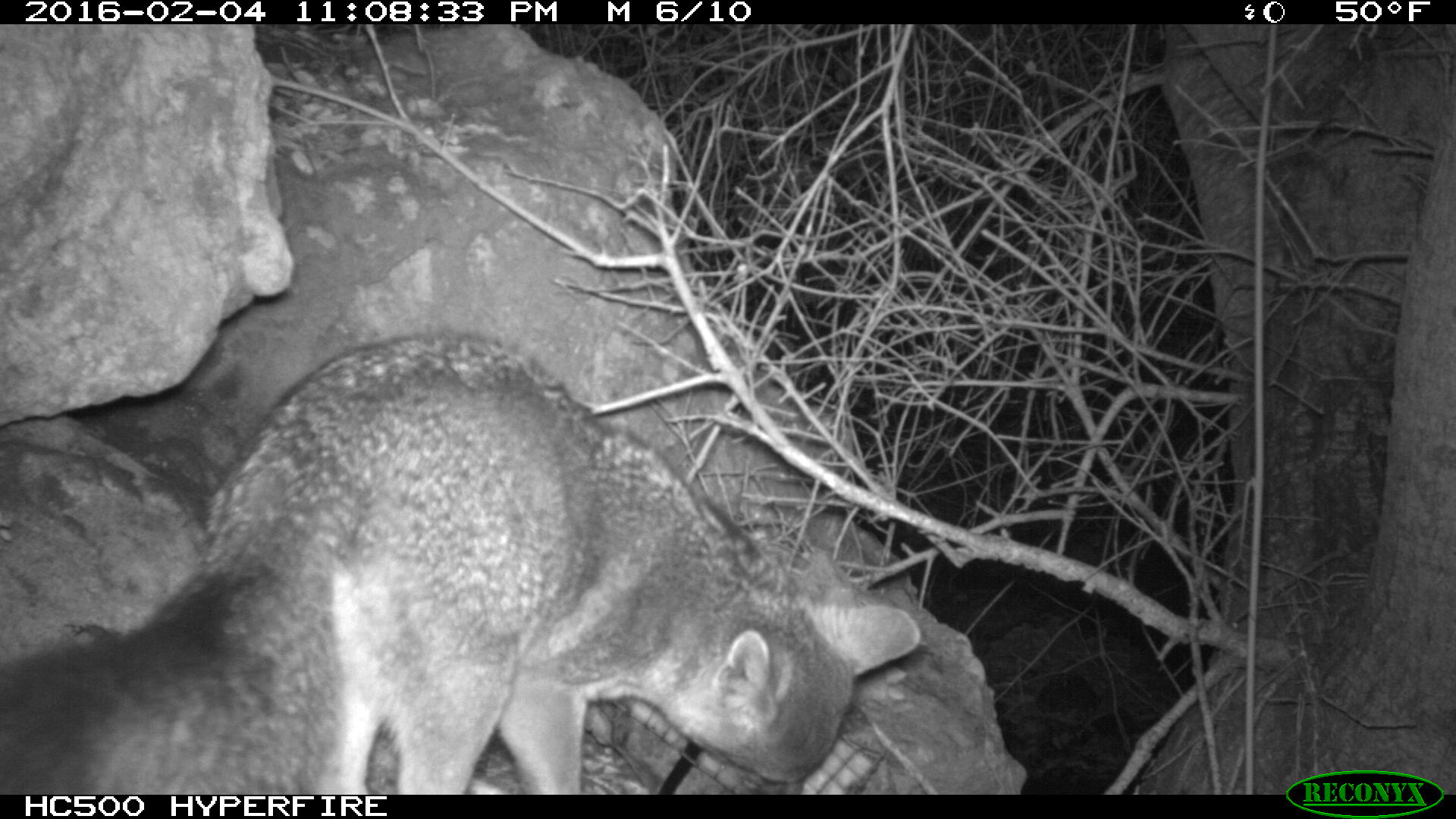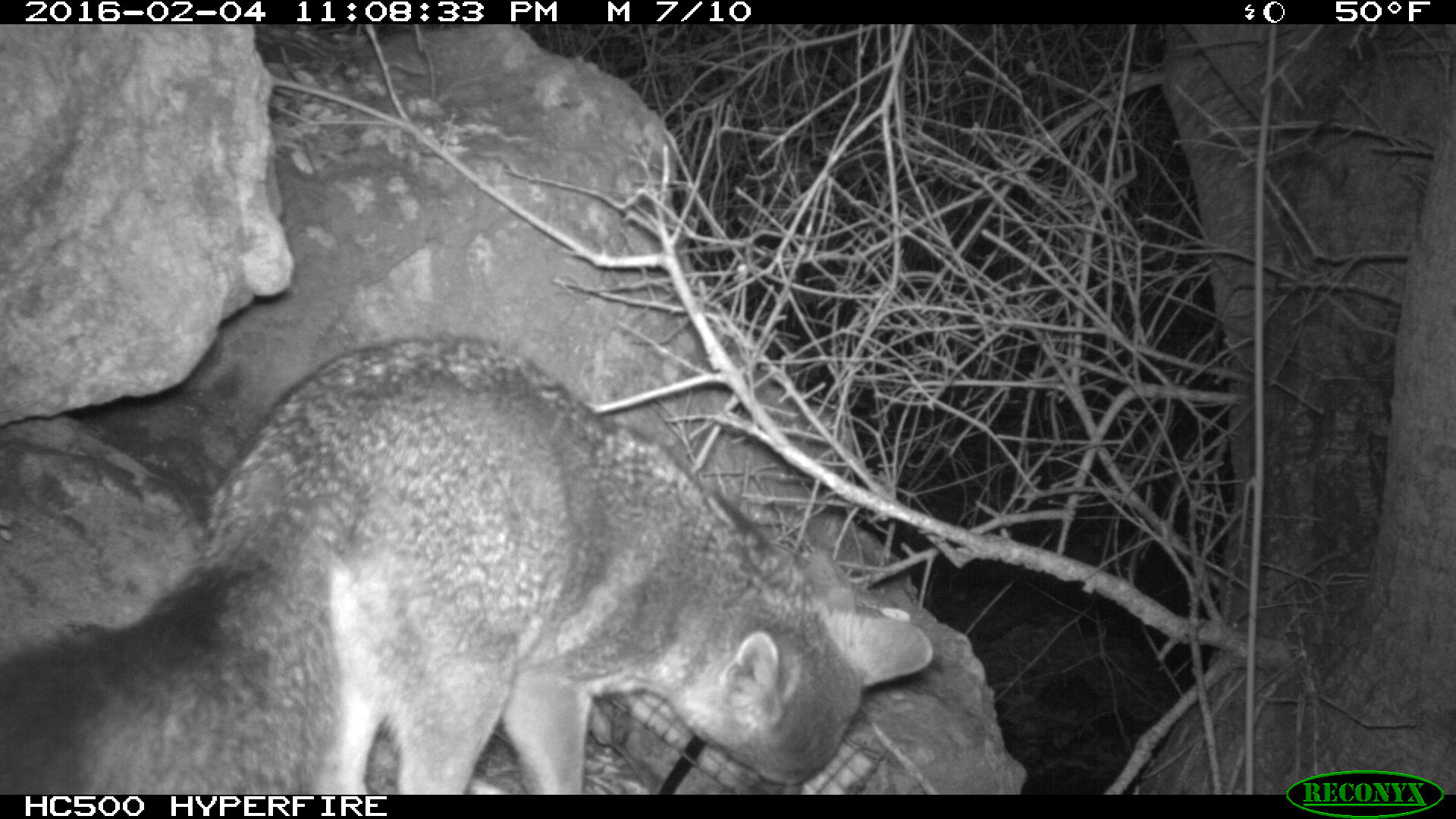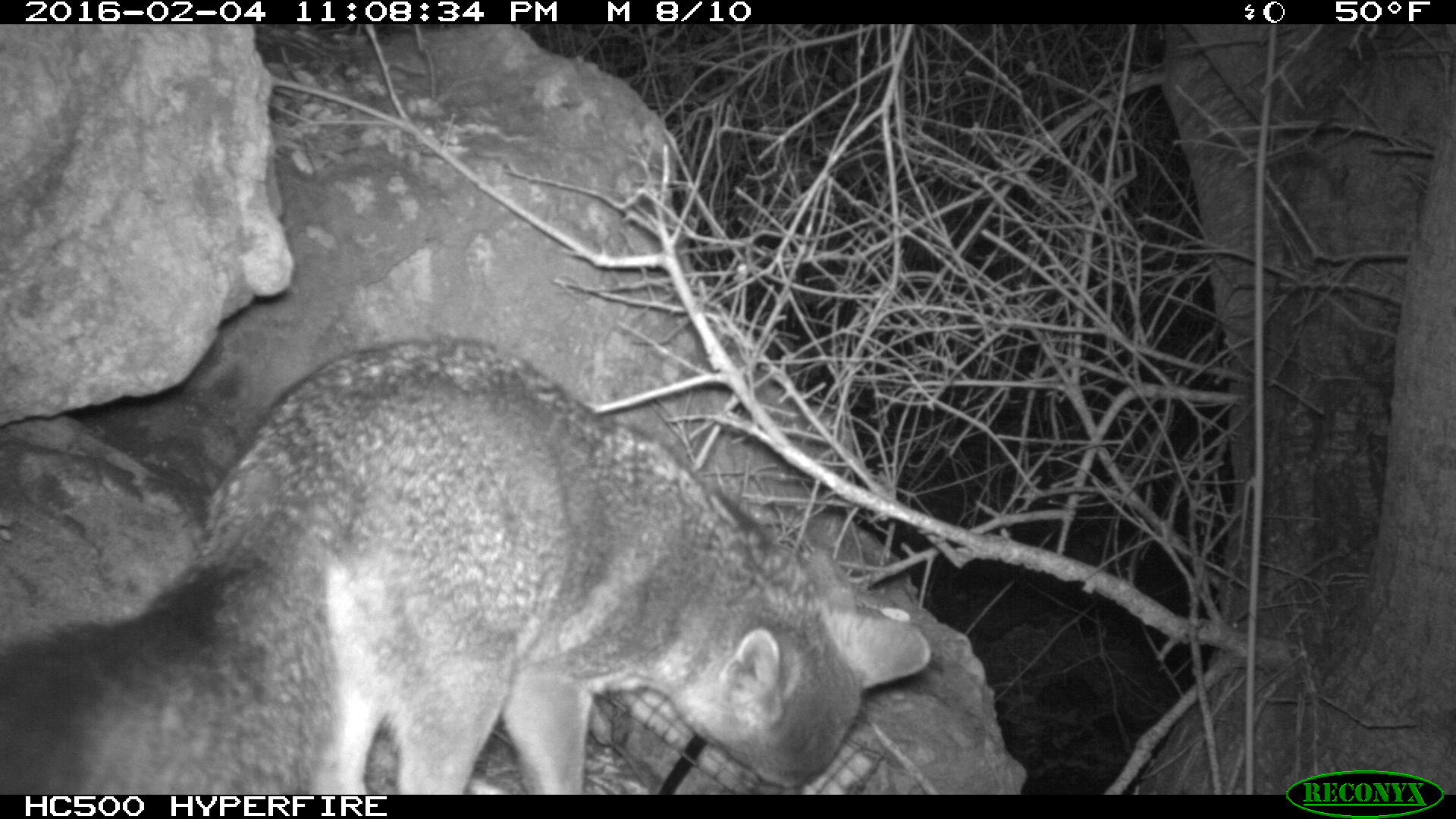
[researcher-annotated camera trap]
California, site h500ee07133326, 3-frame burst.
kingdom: Animalia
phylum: Chordata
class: Mammalia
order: Carnivora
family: Canidae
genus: Urocyon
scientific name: Urocyon littoralis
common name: island fox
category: fox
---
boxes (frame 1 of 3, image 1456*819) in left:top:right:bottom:
fox: 0:330:922:794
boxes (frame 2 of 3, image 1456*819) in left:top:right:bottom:
fox: 0:337:934:794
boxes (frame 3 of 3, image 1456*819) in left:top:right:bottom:
fox: 0:342:932:795